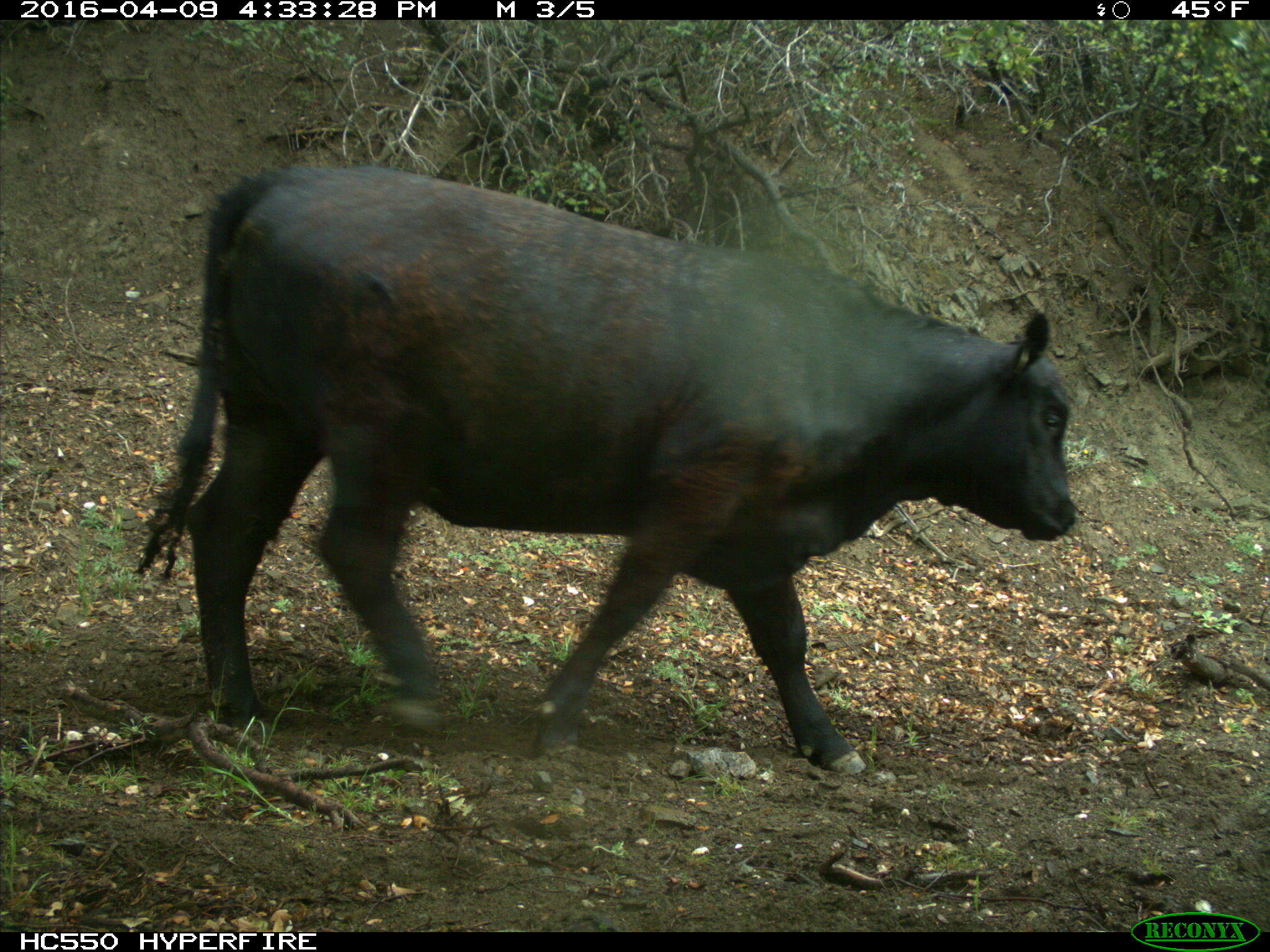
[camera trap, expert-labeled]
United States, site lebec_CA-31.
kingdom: Animalia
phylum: Chordata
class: Mammalia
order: Artiodactyla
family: Bovidae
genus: Bos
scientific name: Bos taurus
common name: domestic cow